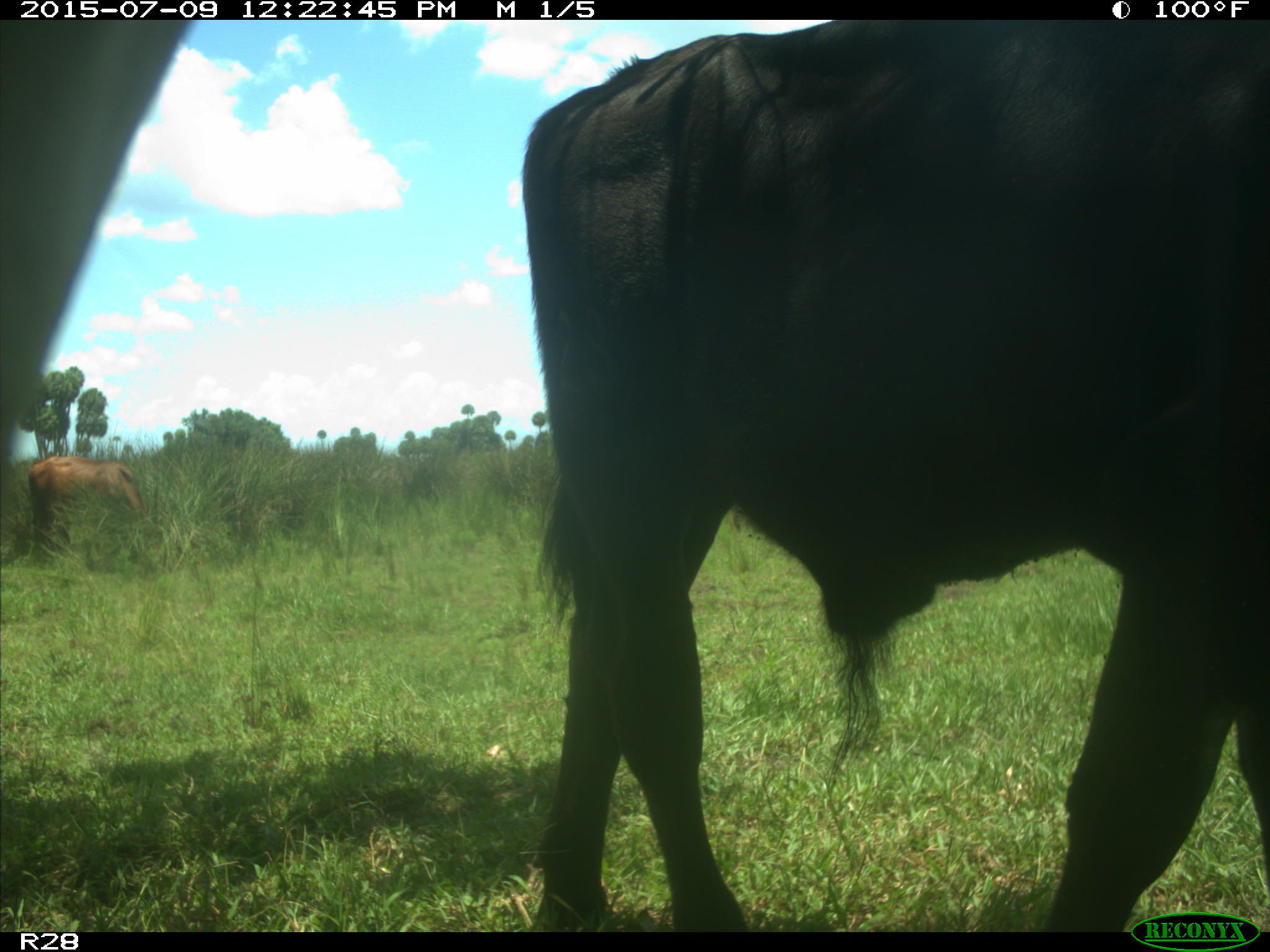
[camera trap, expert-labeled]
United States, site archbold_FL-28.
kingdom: Animalia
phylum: Chordata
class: Mammalia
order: Artiodactyla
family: Bovidae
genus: Bos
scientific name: Bos taurus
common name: domestic cow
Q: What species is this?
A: Bos taurus (domestic cow).